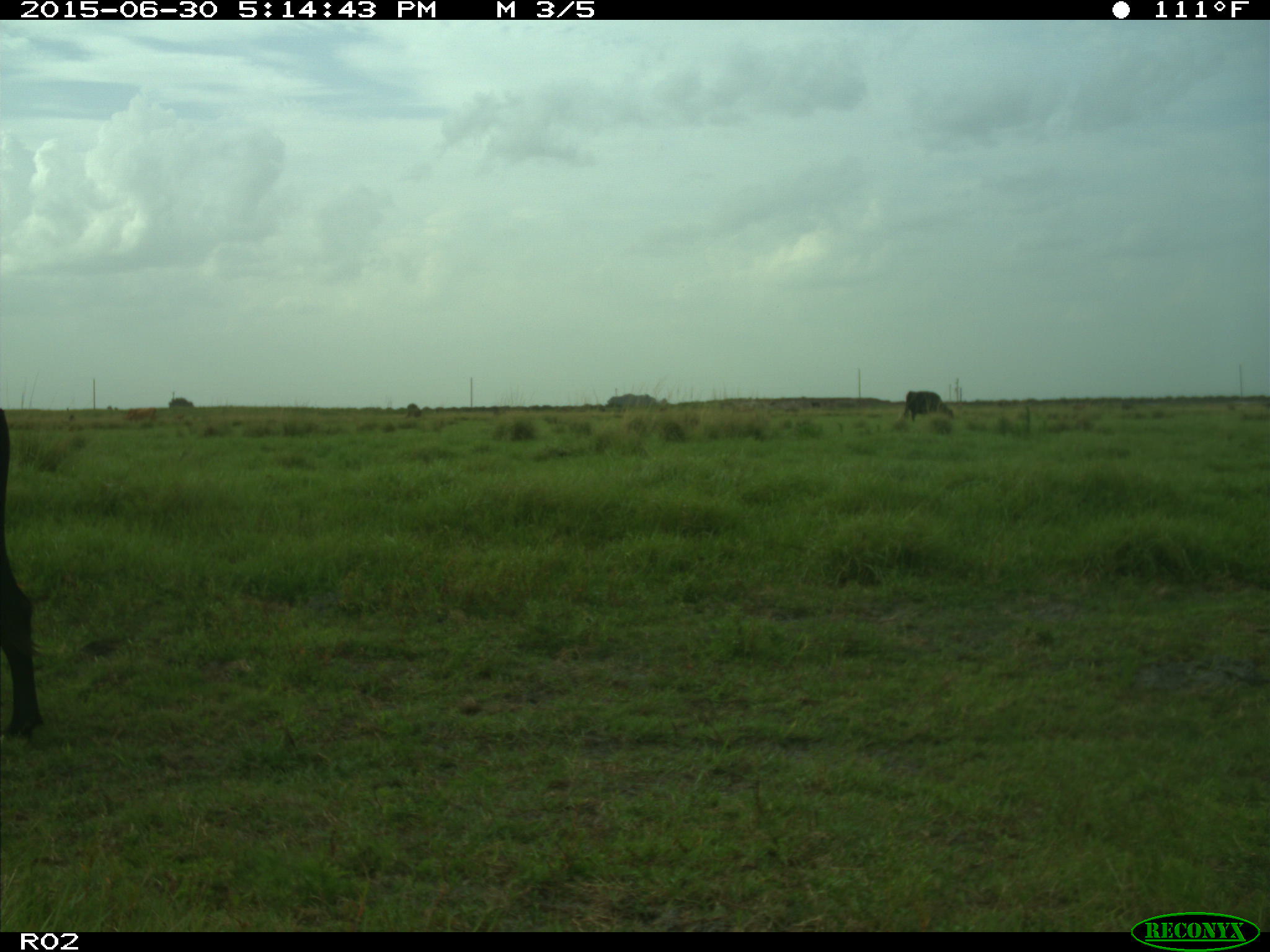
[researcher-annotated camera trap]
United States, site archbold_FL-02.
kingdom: Animalia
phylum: Chordata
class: Mammalia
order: Artiodactyla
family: Bovidae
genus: Bos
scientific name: Bos taurus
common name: domestic cow